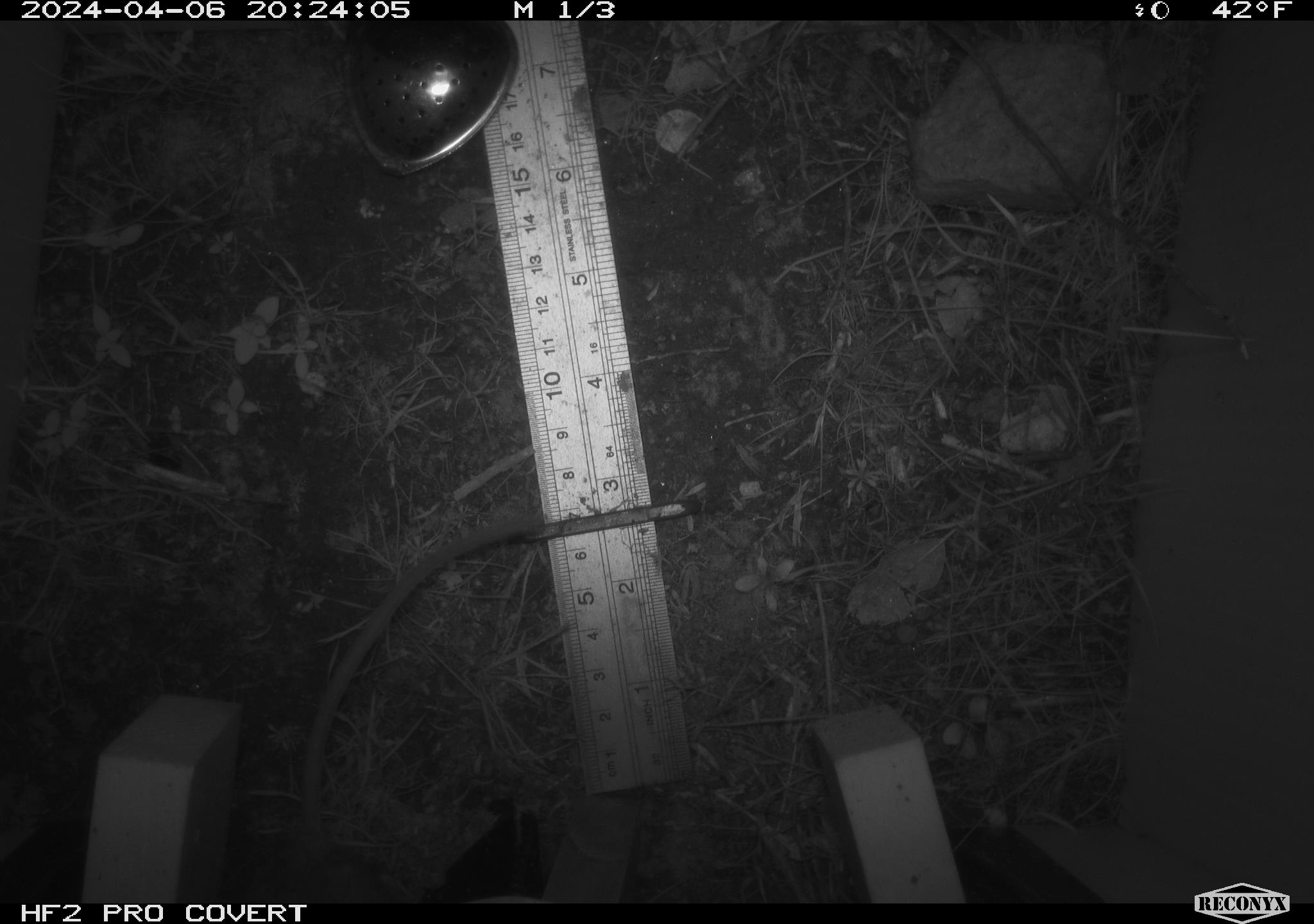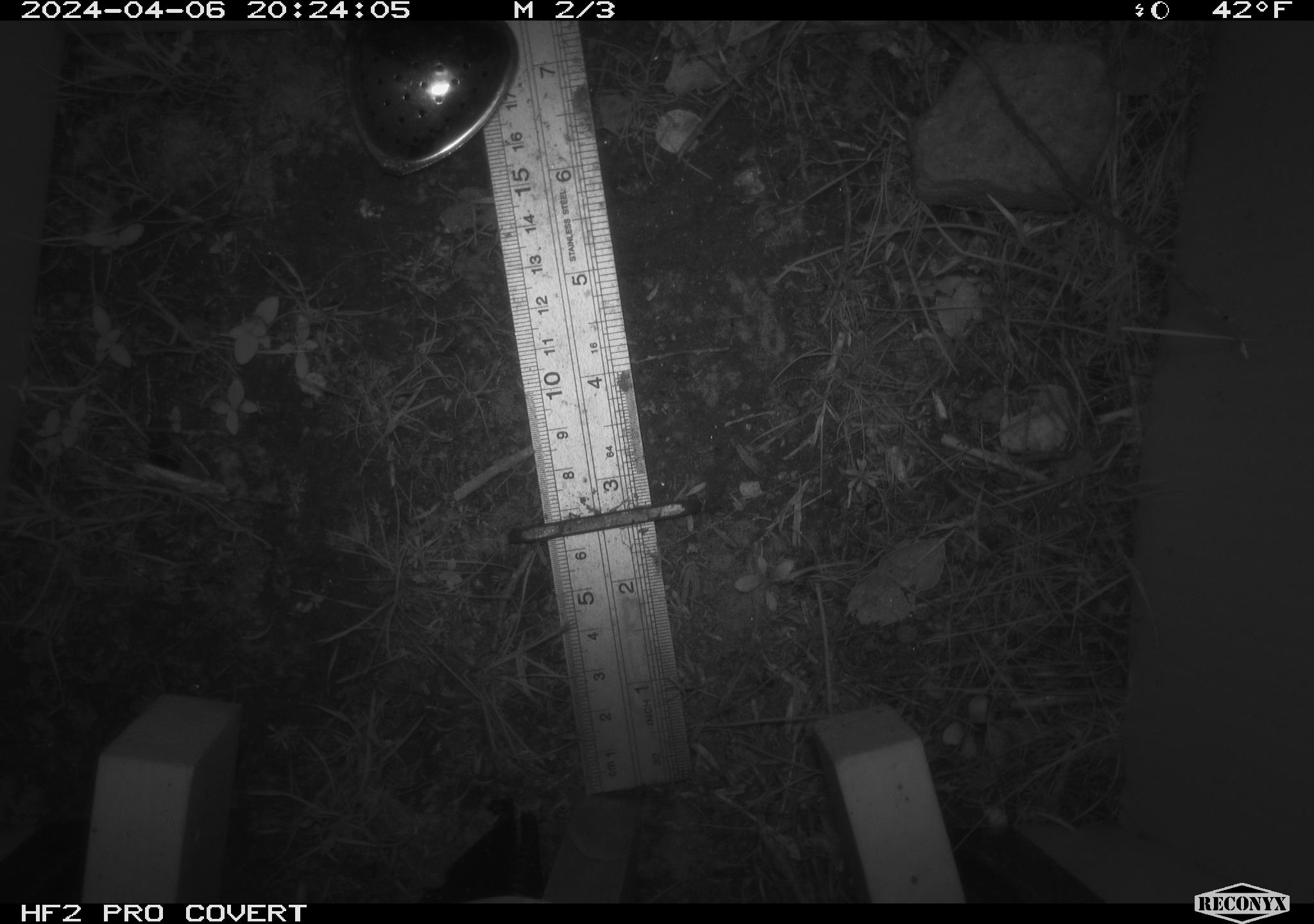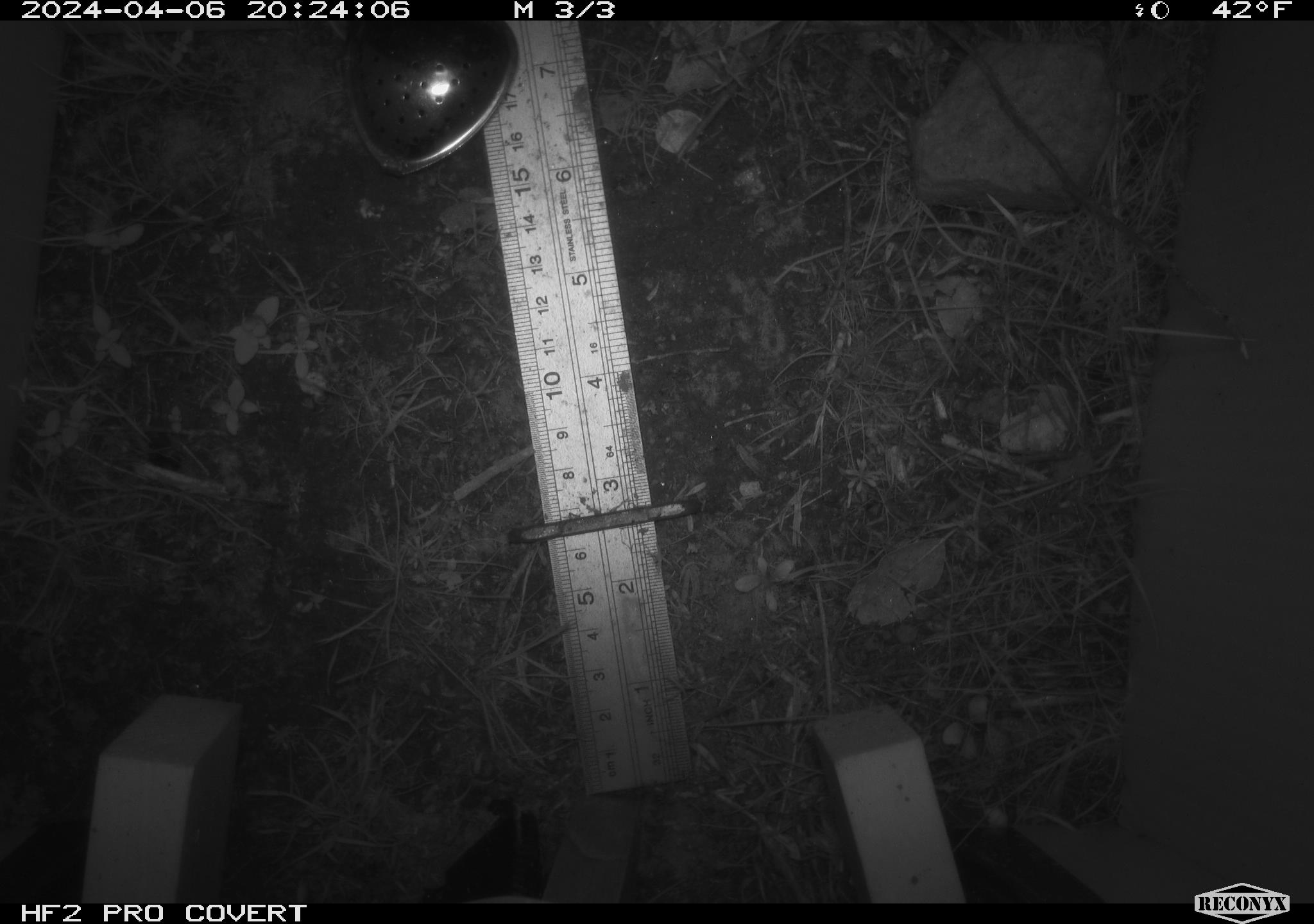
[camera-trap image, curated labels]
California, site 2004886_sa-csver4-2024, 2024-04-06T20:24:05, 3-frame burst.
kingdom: Animalia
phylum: Chordata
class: Mammalia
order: Rodentia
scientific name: Rodentia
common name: mouse species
Mouse species (Rodentia).